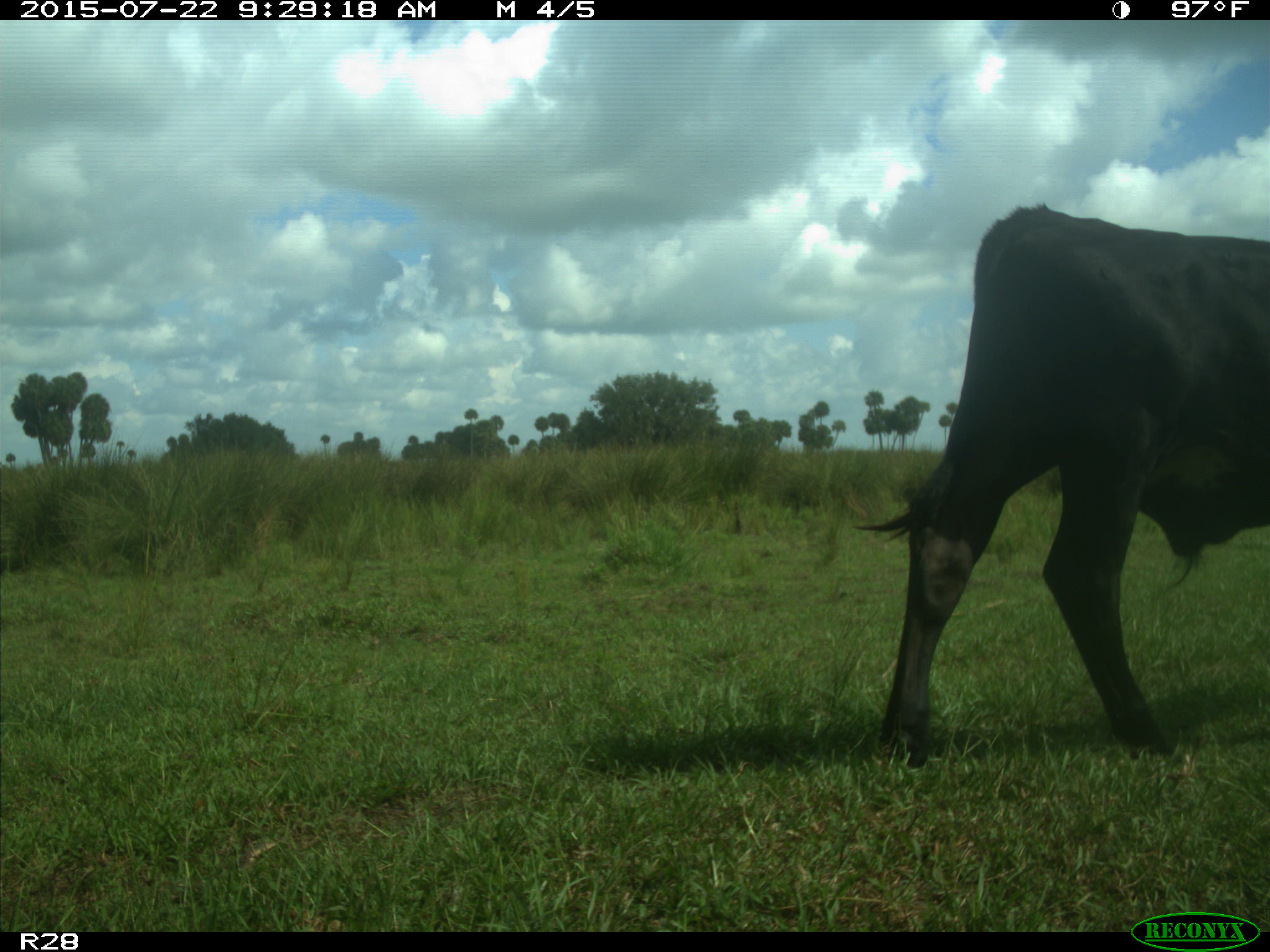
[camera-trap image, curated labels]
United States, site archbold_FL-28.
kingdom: Animalia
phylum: Chordata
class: Mammalia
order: Artiodactyla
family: Bovidae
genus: Bos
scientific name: Bos taurus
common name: domestic cow